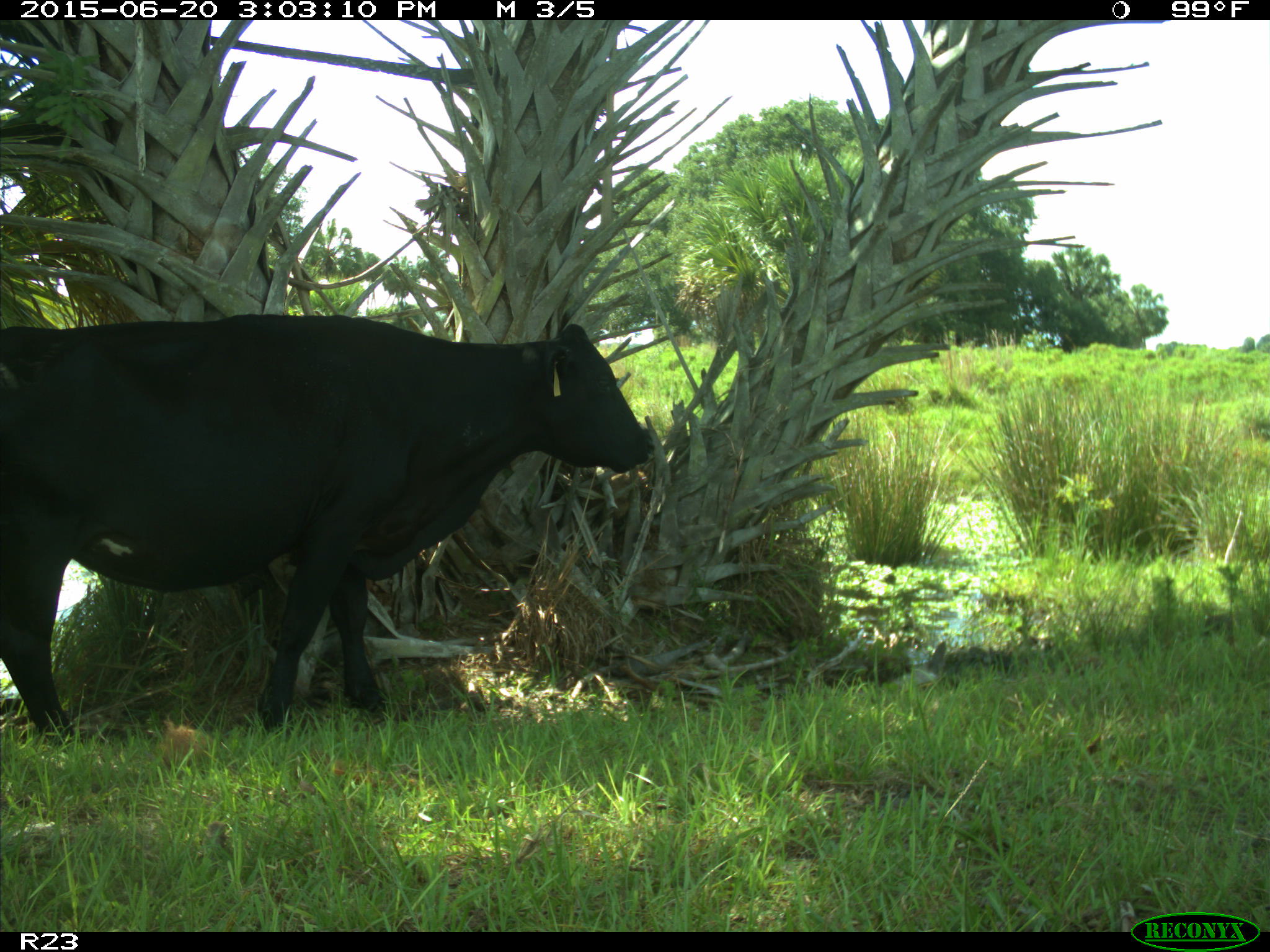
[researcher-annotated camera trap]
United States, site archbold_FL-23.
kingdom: Animalia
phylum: Chordata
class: Aves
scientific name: Aves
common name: birds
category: unidentified bird